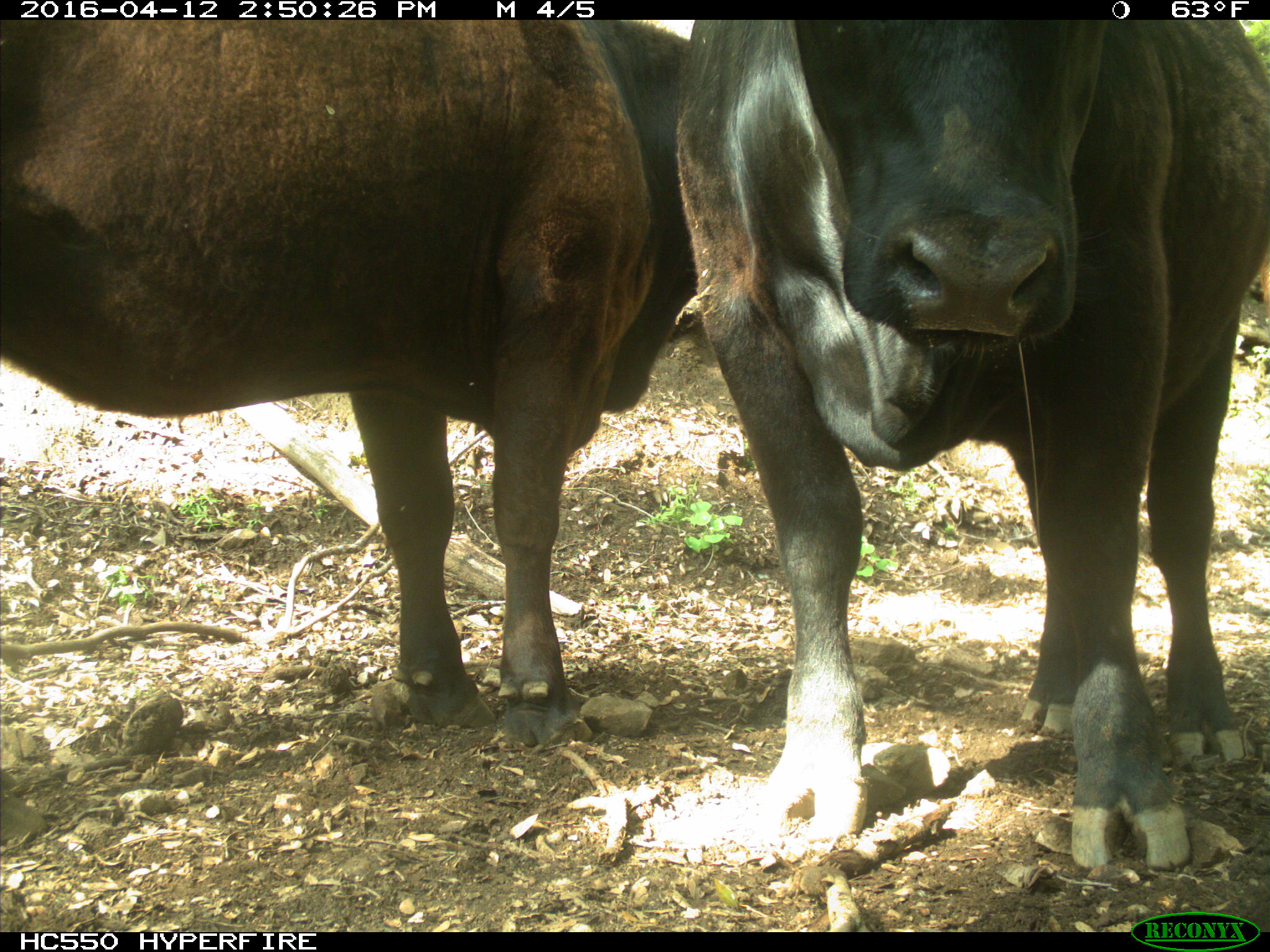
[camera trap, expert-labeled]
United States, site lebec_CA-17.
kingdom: Animalia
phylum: Chordata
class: Mammalia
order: Artiodactyla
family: Bovidae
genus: Bos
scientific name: Bos taurus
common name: domestic cow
Bos taurus (domestic cow).